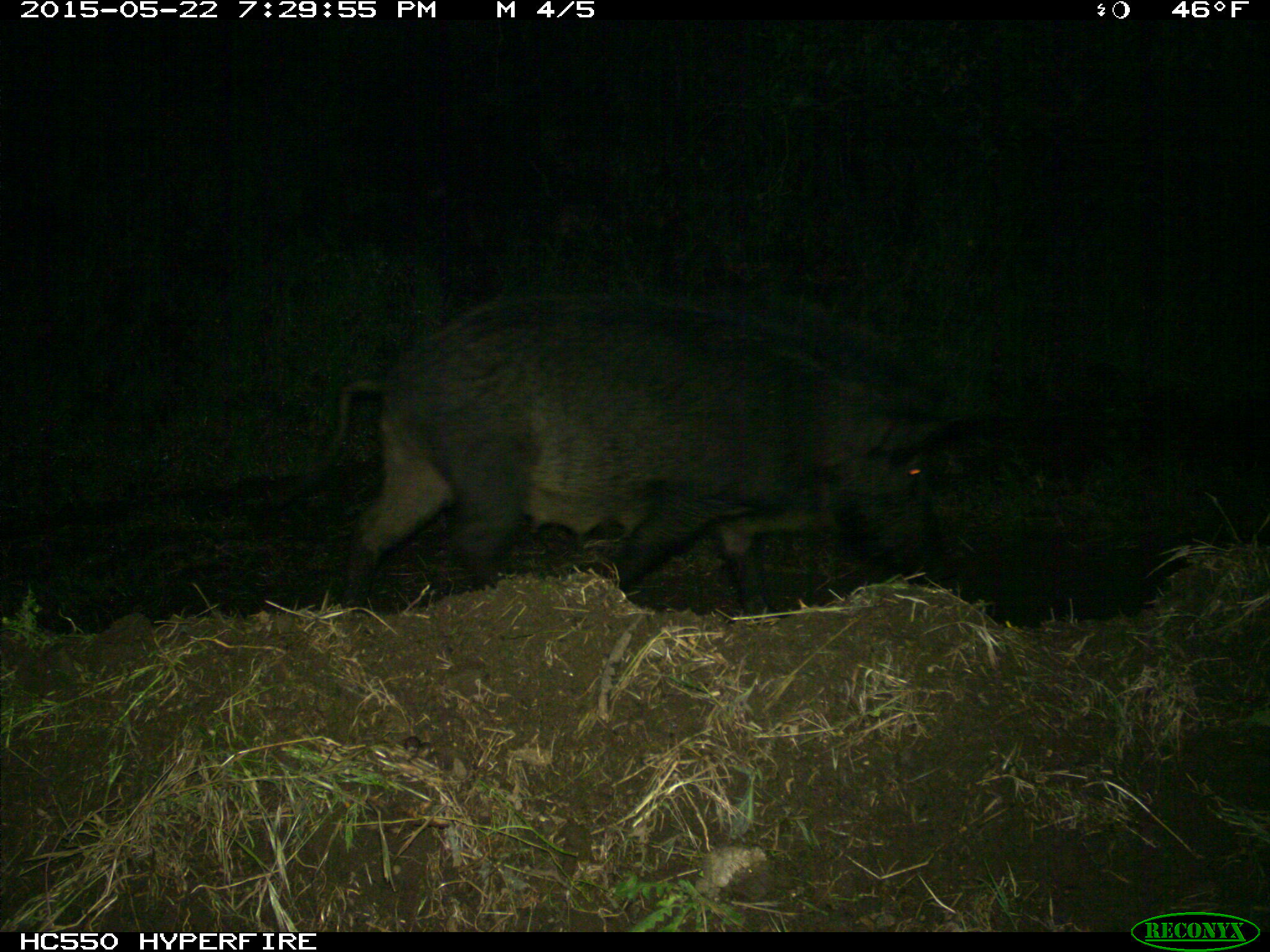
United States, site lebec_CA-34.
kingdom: Animalia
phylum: Chordata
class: Mammalia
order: Artiodactyla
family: Suidae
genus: Sus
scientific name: Sus scrofa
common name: wild boar